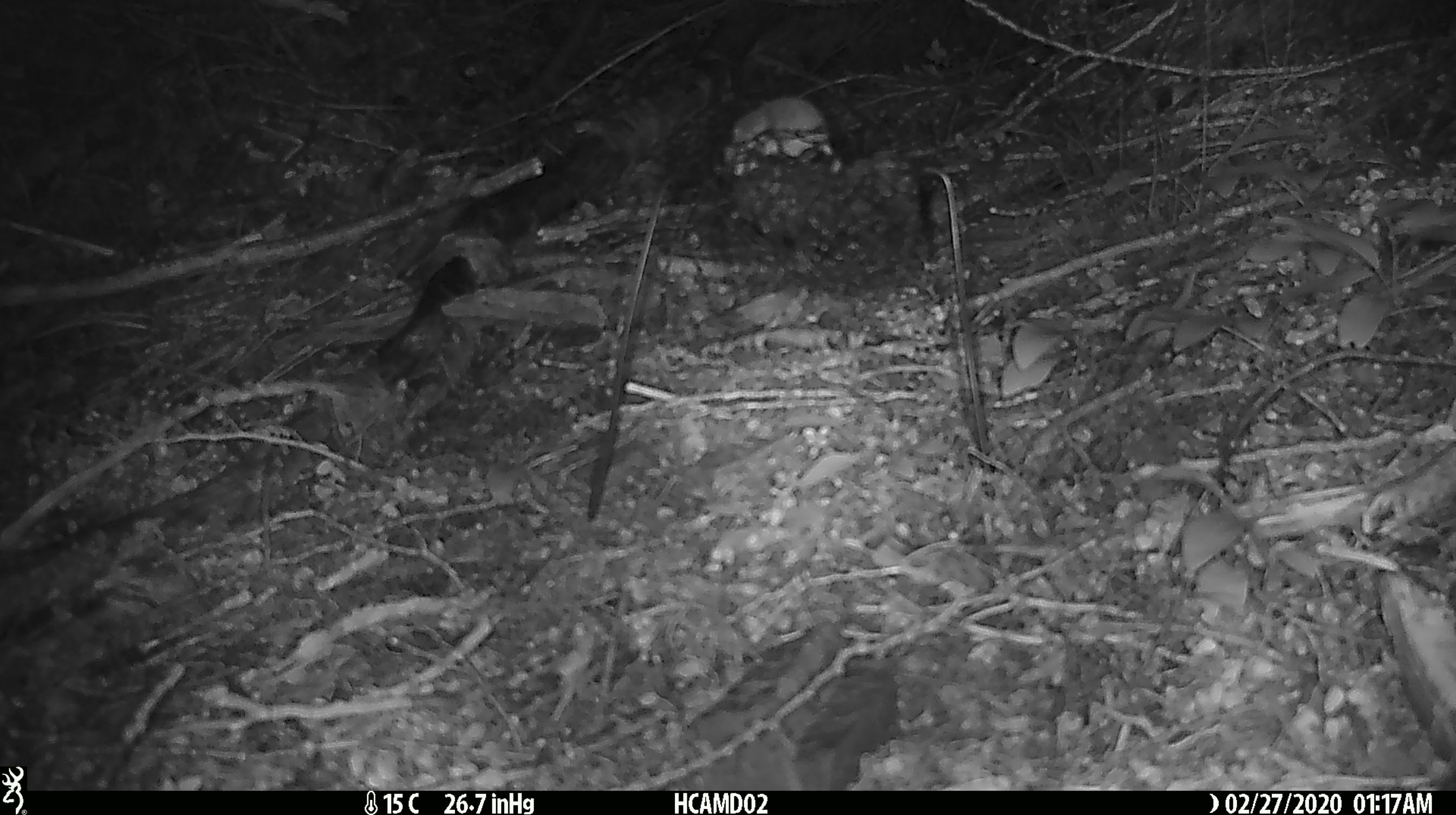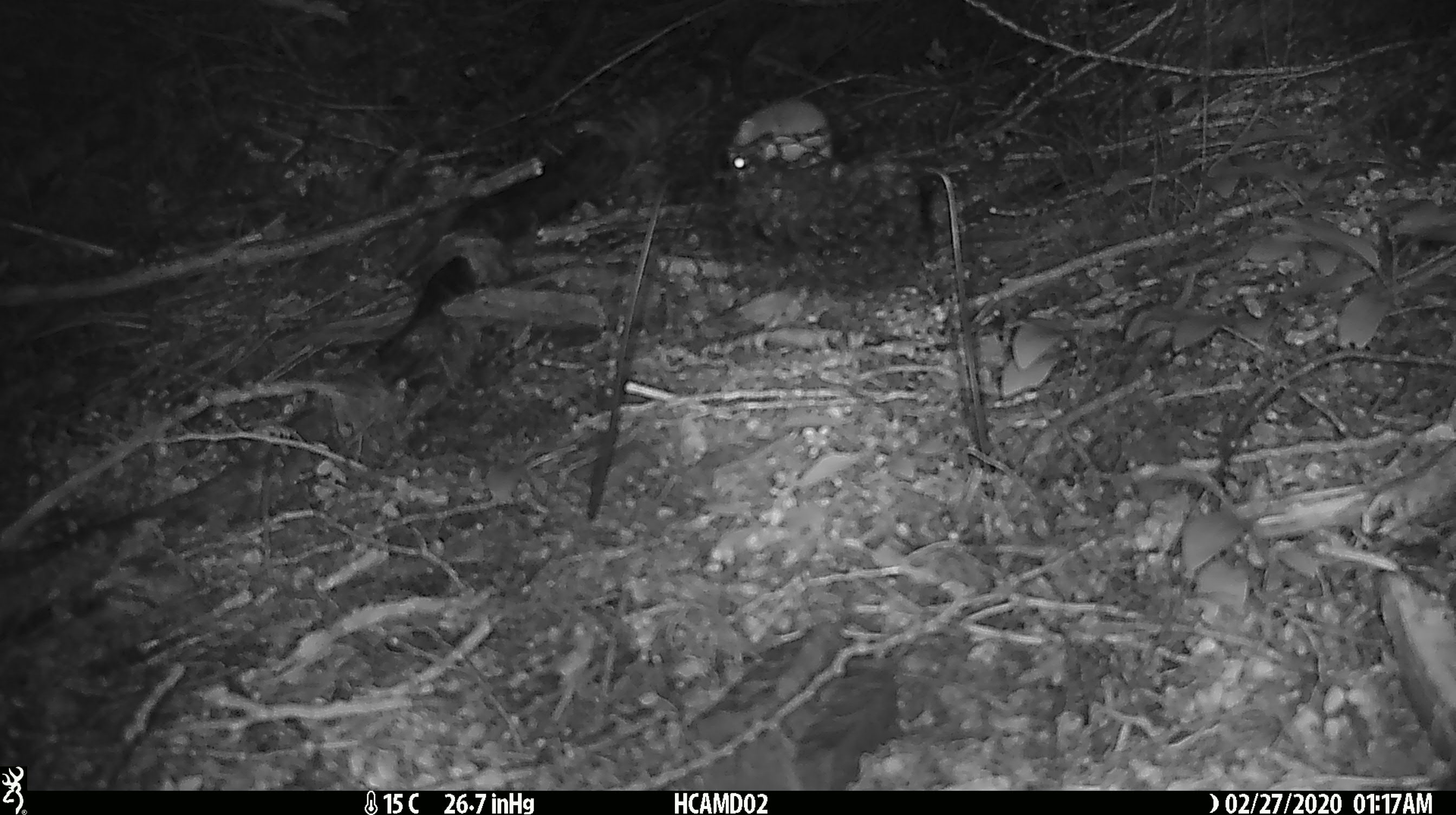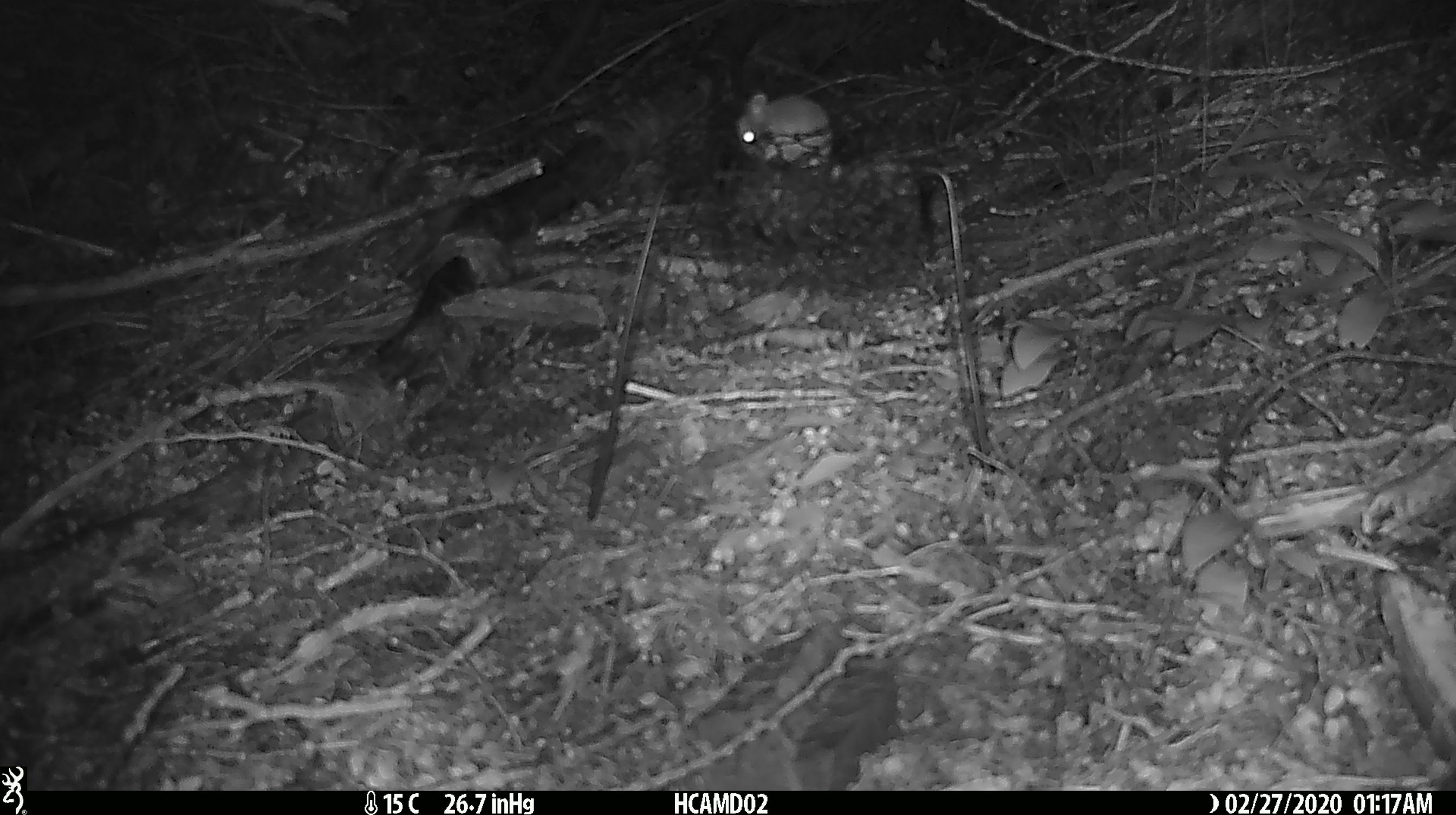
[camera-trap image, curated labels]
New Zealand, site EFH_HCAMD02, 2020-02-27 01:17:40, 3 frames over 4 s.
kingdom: Animalia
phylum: Chordata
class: Mammalia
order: Rodentia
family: Muridae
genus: Mus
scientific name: Mus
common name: mouse